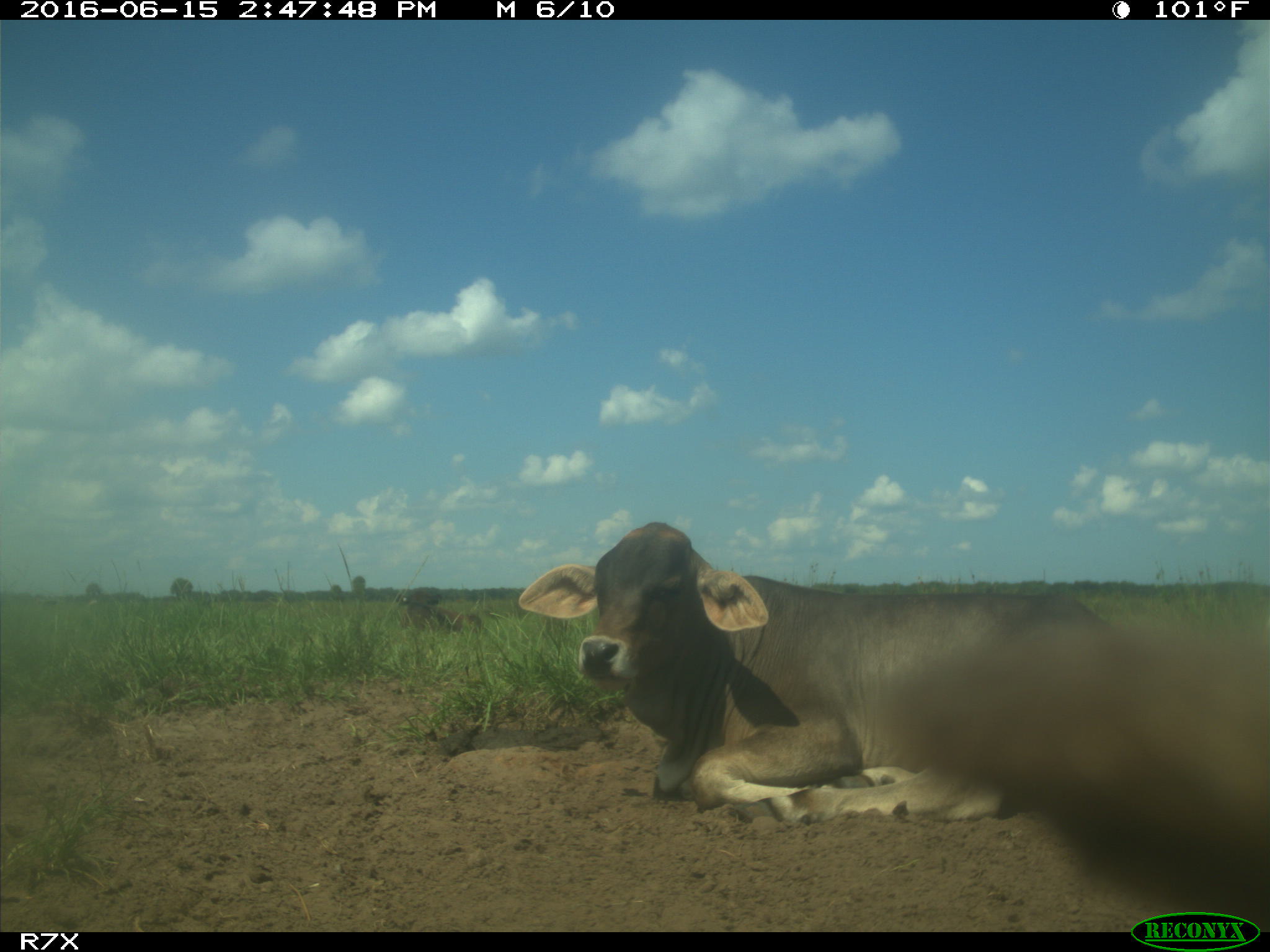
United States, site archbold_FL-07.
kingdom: Animalia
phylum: Chordata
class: Mammalia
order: Artiodactyla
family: Bovidae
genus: Bos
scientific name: Bos taurus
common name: domestic cow